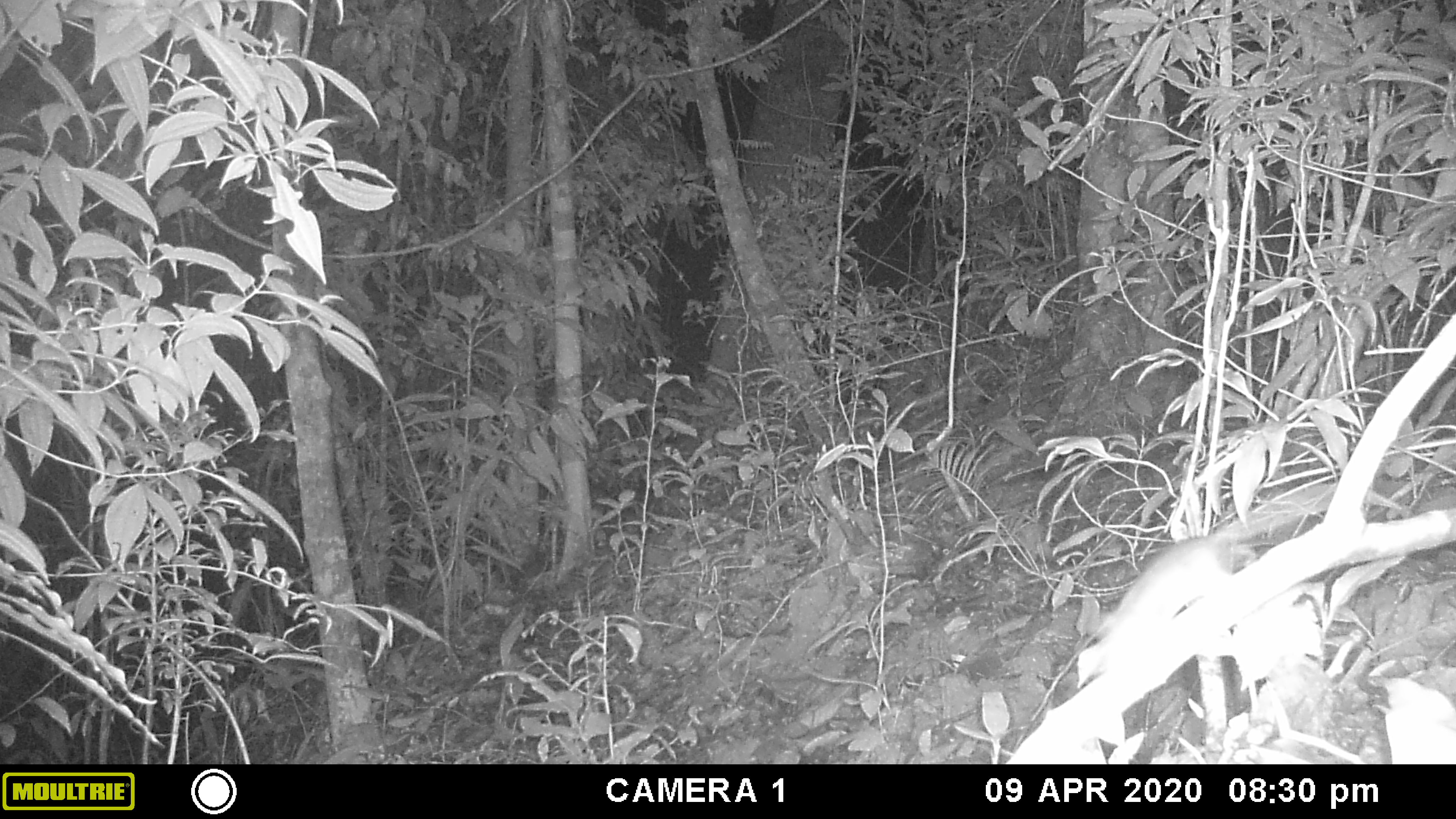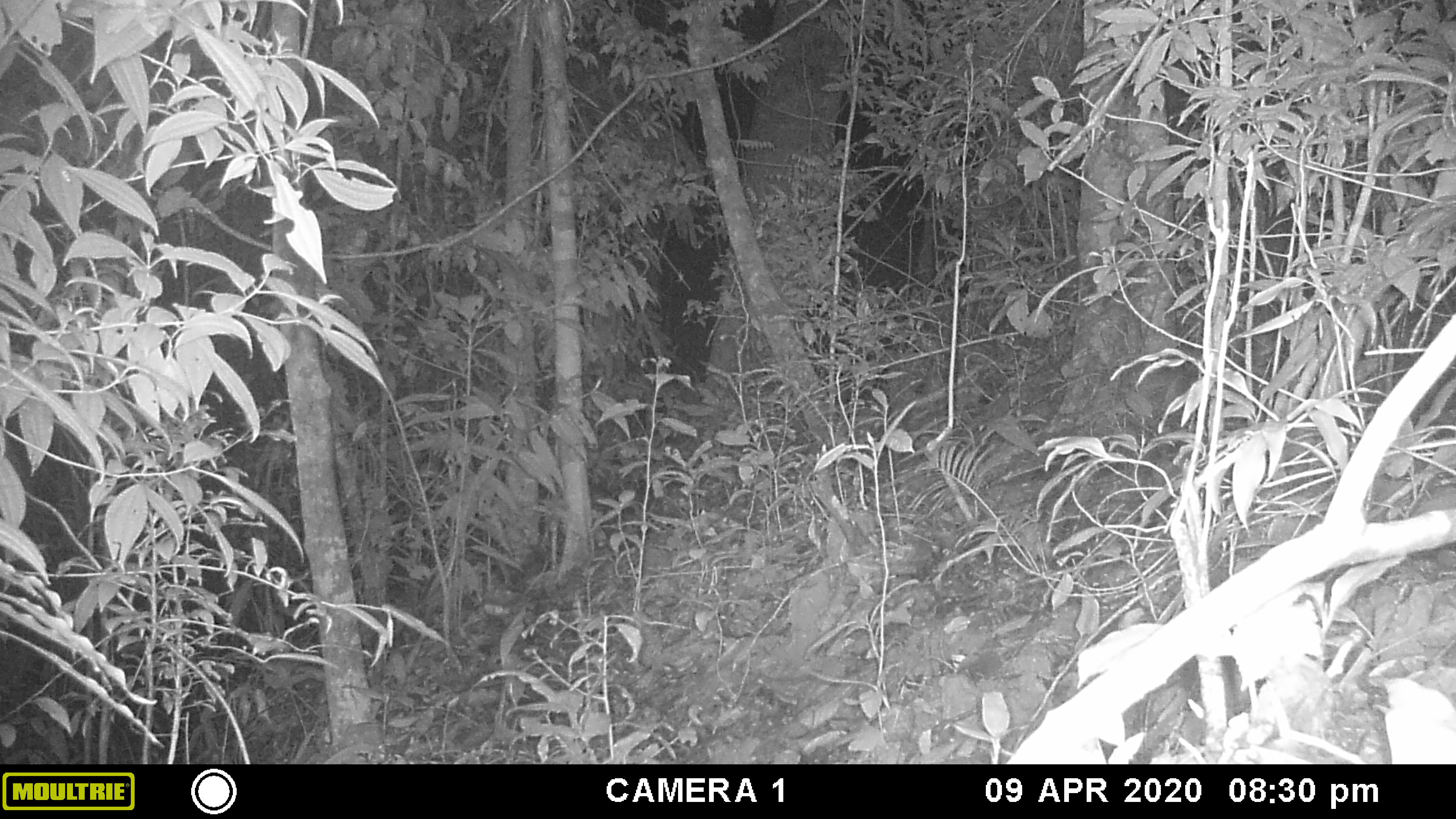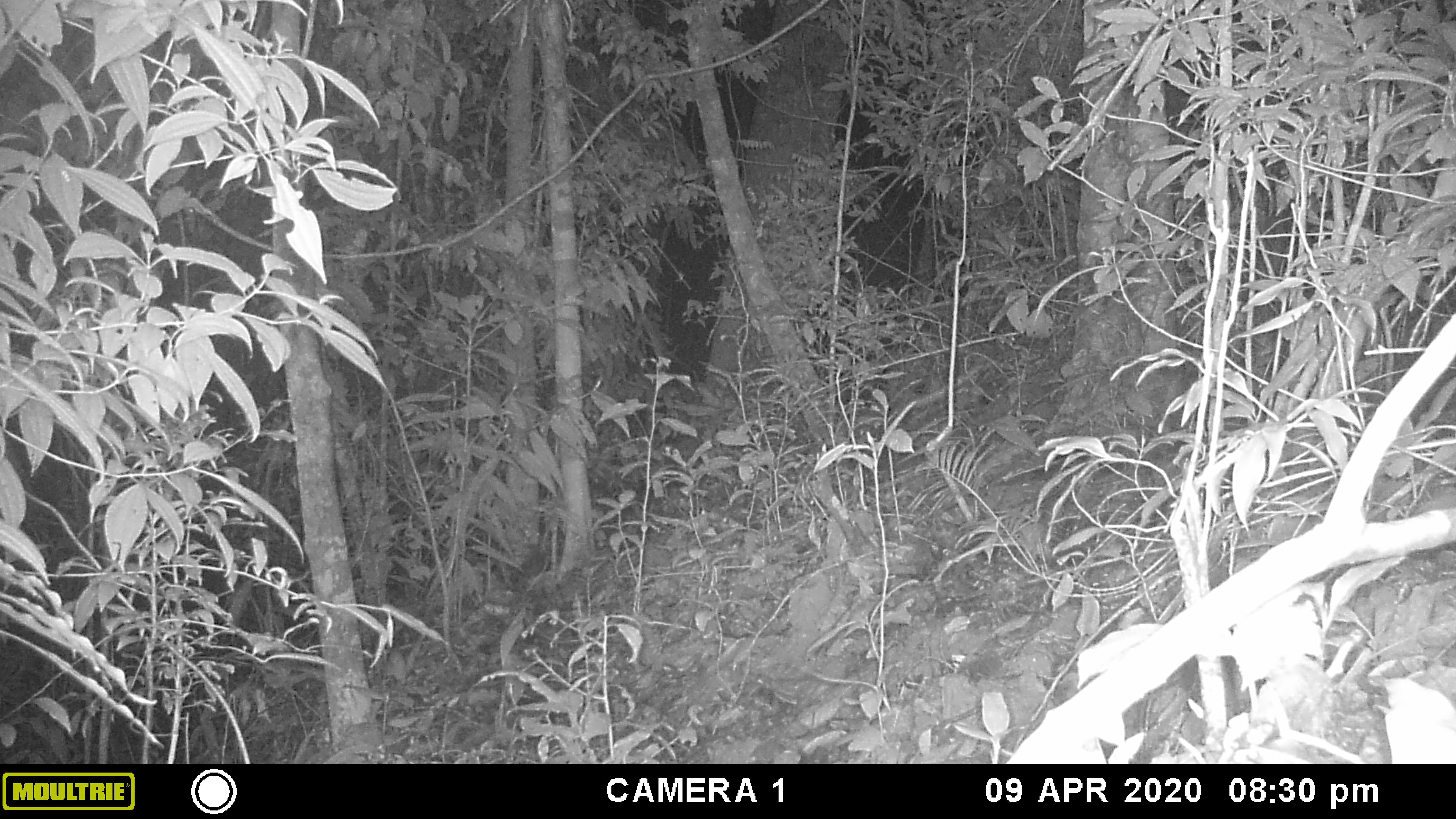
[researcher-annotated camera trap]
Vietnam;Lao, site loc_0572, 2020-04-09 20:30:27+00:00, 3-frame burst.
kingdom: Animalia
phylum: Chordata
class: Mammalia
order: Rodentia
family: Muridae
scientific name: Muridae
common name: old-world mice and rats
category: unidentified murid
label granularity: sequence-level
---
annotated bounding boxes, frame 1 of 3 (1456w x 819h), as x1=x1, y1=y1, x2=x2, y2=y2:
unidentified murid: x1=1086, y1=484, x2=1337, y2=673